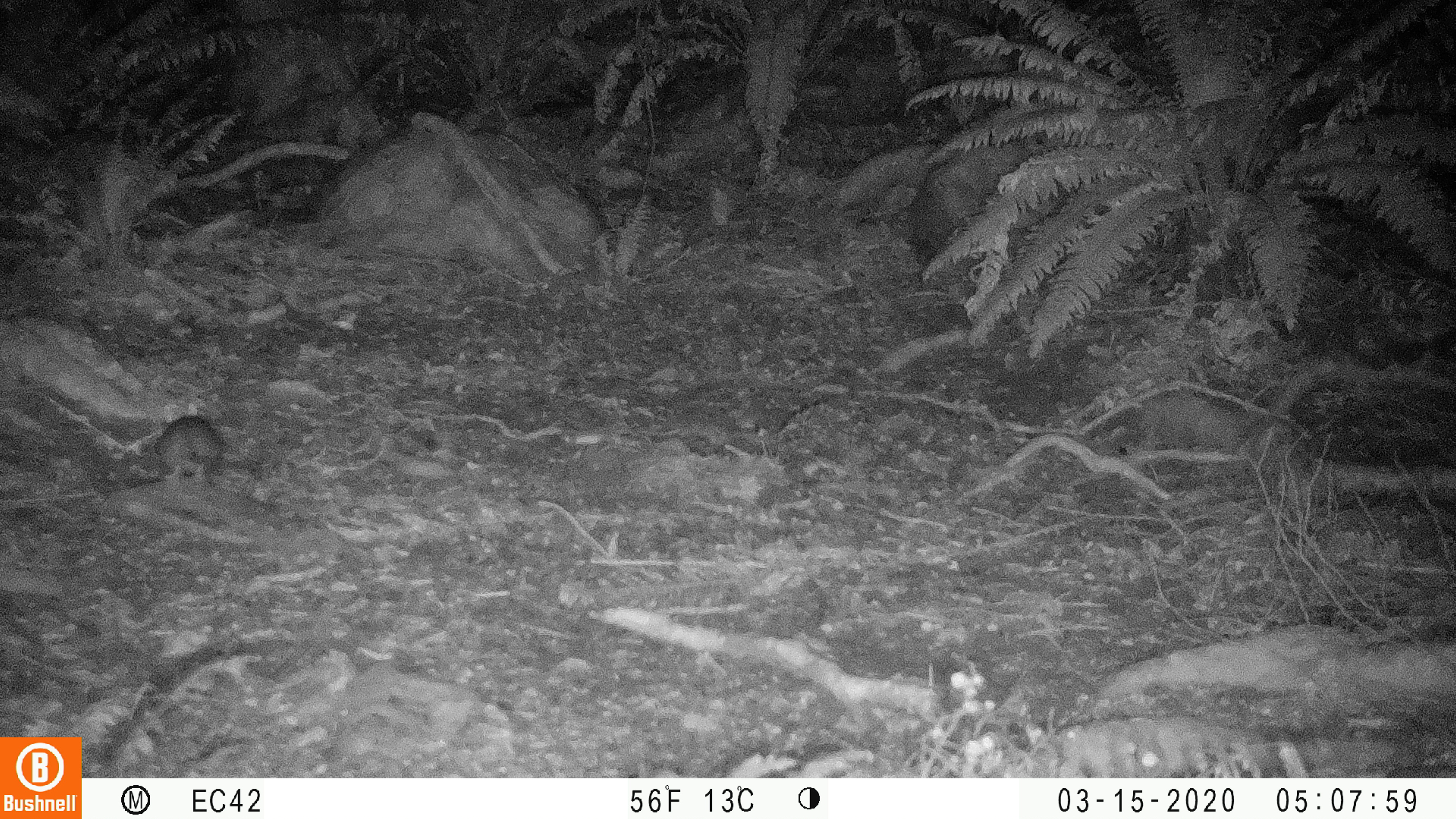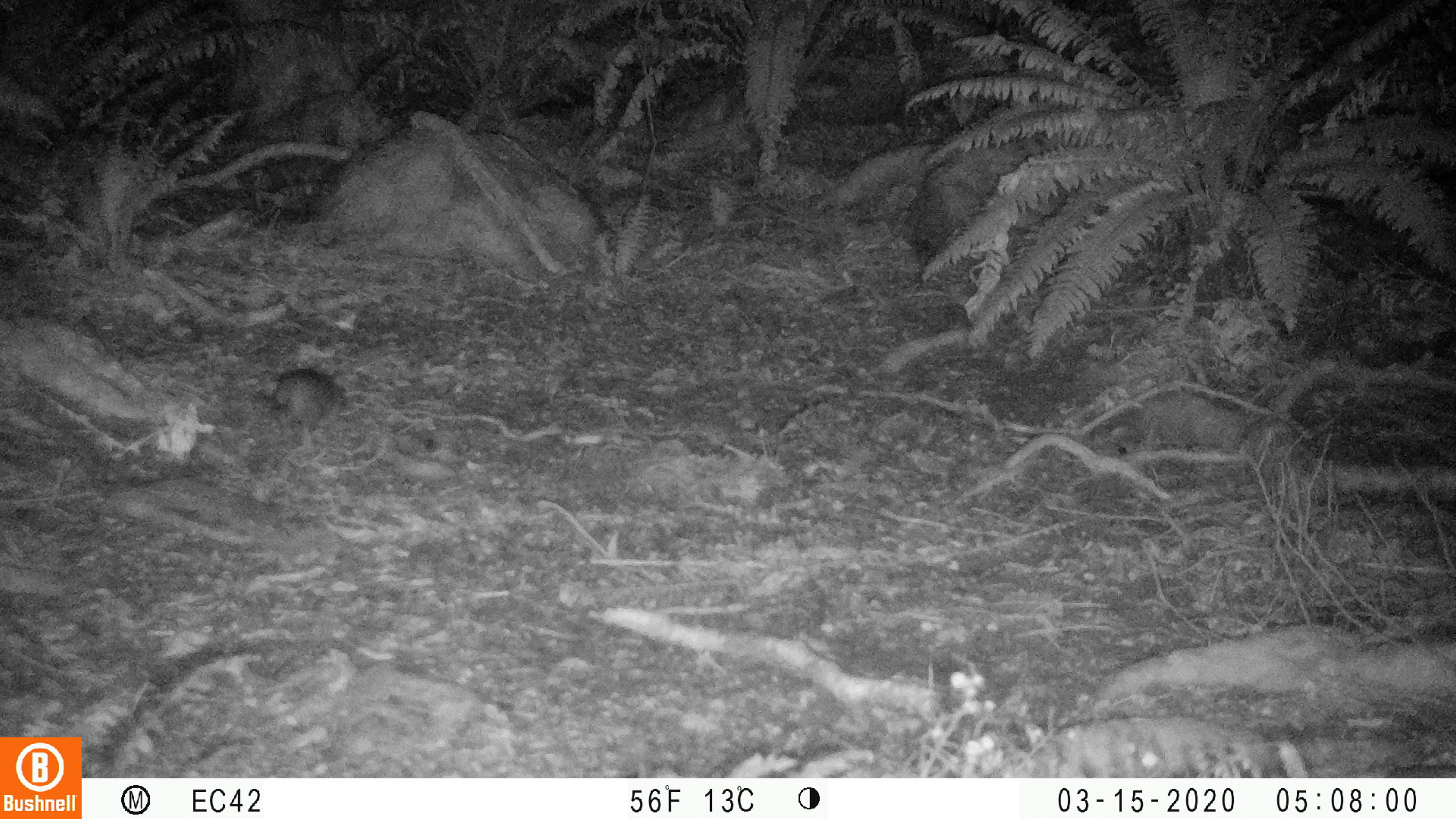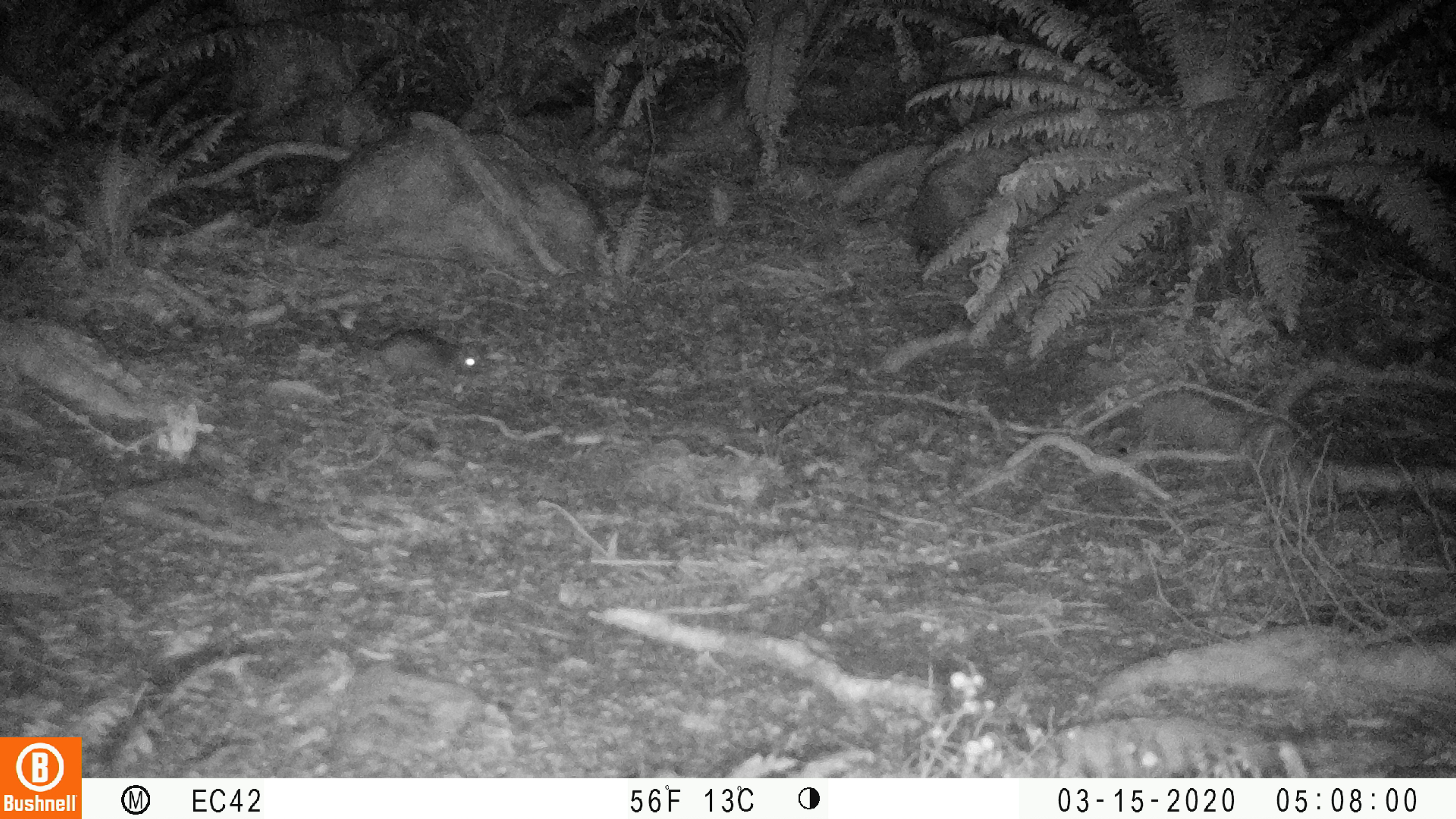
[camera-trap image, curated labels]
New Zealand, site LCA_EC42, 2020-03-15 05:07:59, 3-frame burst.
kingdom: Animalia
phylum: Chordata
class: Mammalia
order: Rodentia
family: Muridae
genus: Rattus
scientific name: Rattus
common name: rat